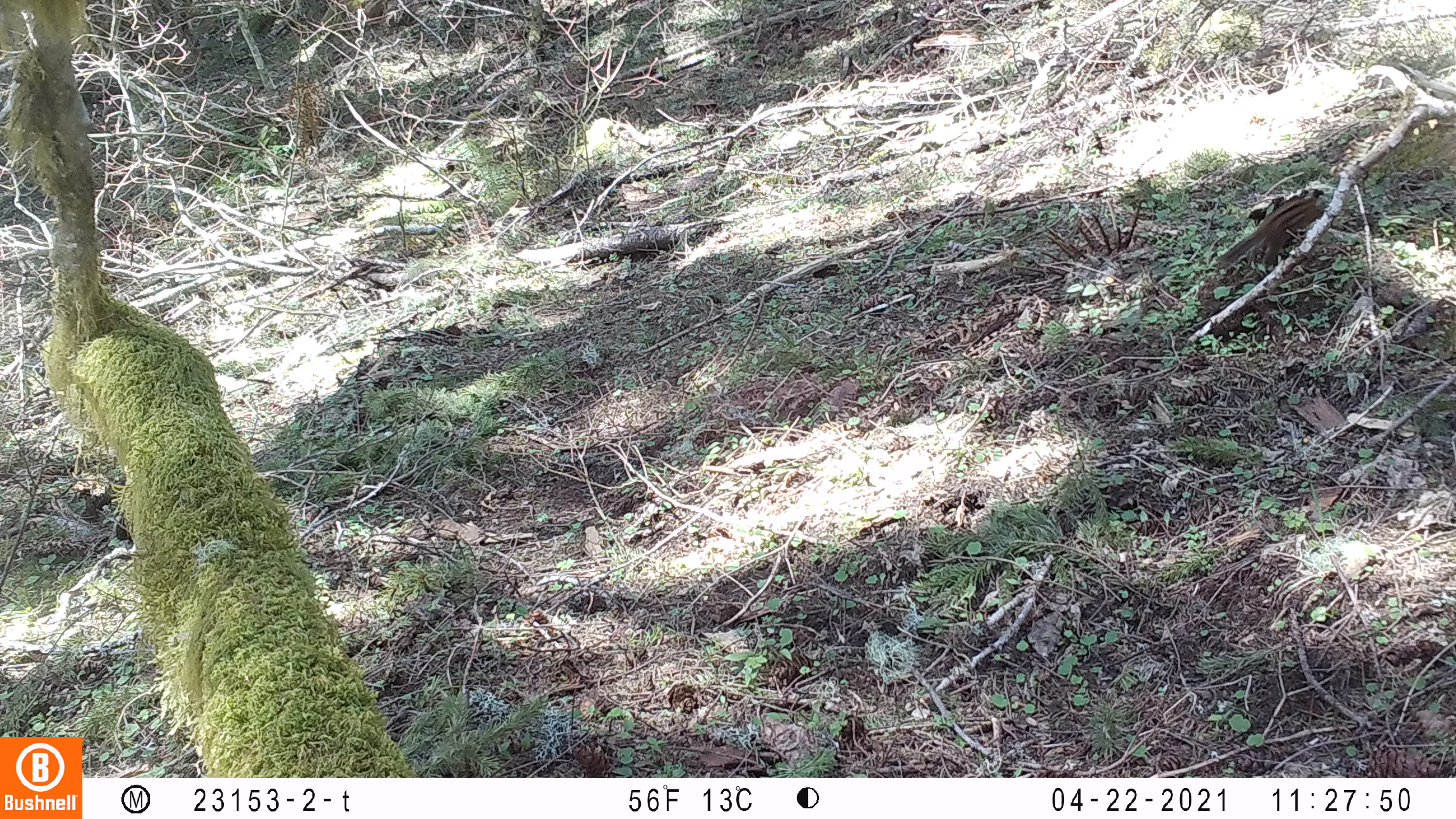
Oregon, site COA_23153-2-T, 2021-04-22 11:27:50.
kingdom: Animalia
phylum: Chordata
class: Mammalia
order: Rodentia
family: Sciuridae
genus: Neotamias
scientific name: Neotamias townsendii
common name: townsend's chipmunk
Townsend's chipmunk (Neotamias townsendii).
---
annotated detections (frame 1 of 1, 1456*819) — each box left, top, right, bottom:
townsend's chipmunk: 1206, 182, 1334, 279